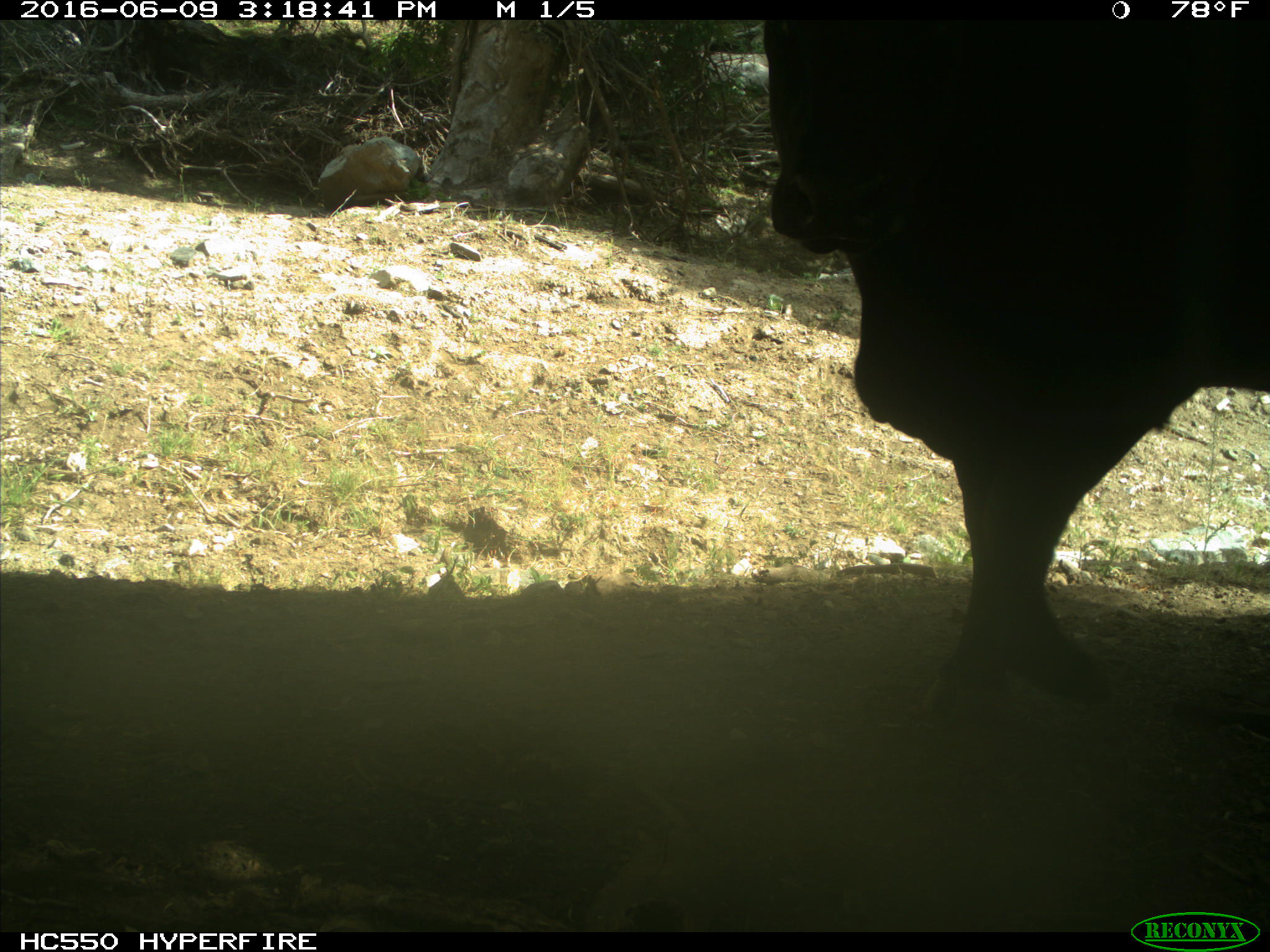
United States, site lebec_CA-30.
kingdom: Animalia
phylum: Chordata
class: Mammalia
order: Artiodactyla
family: Bovidae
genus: Bos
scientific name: Bos taurus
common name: domestic cow